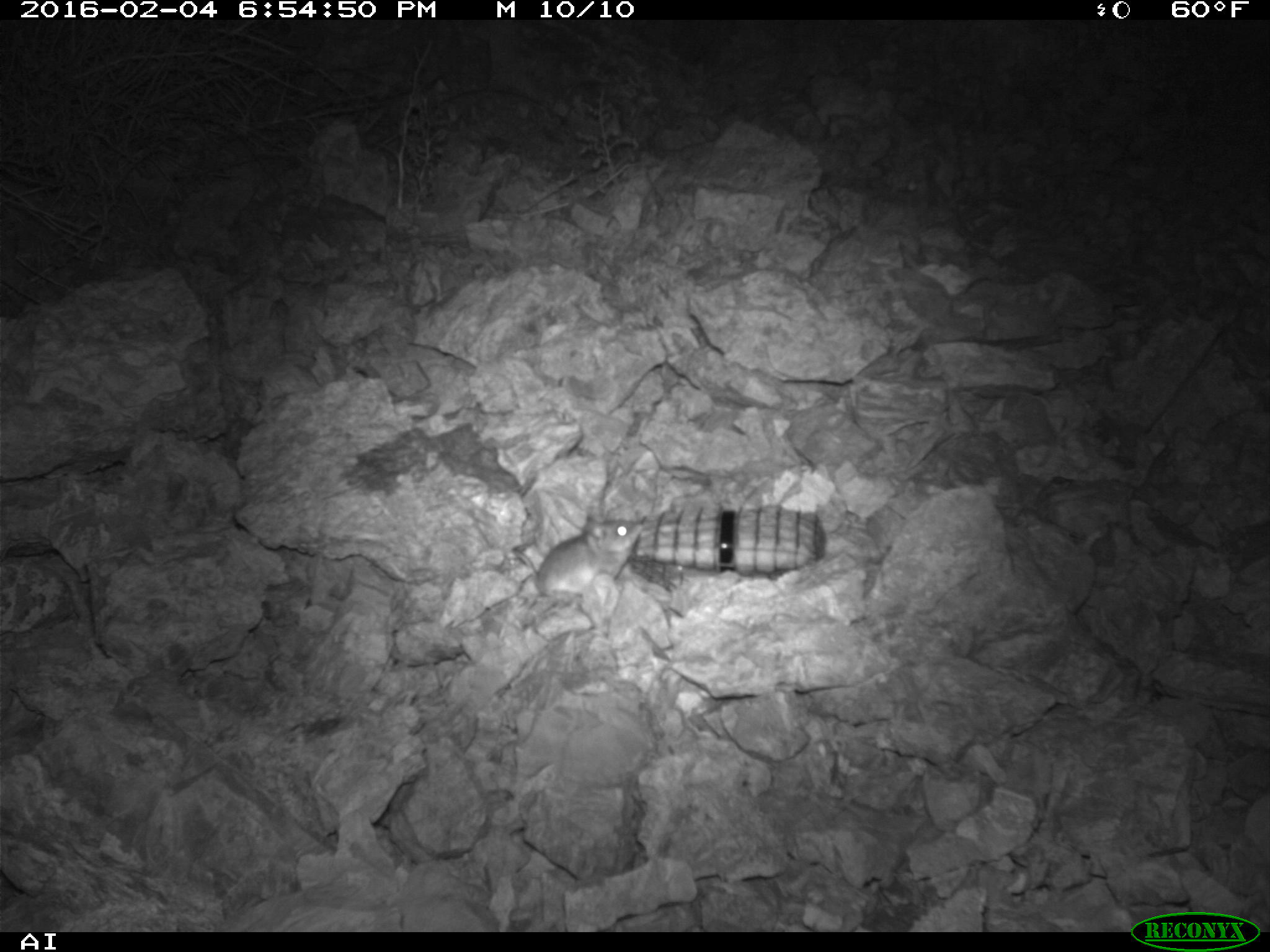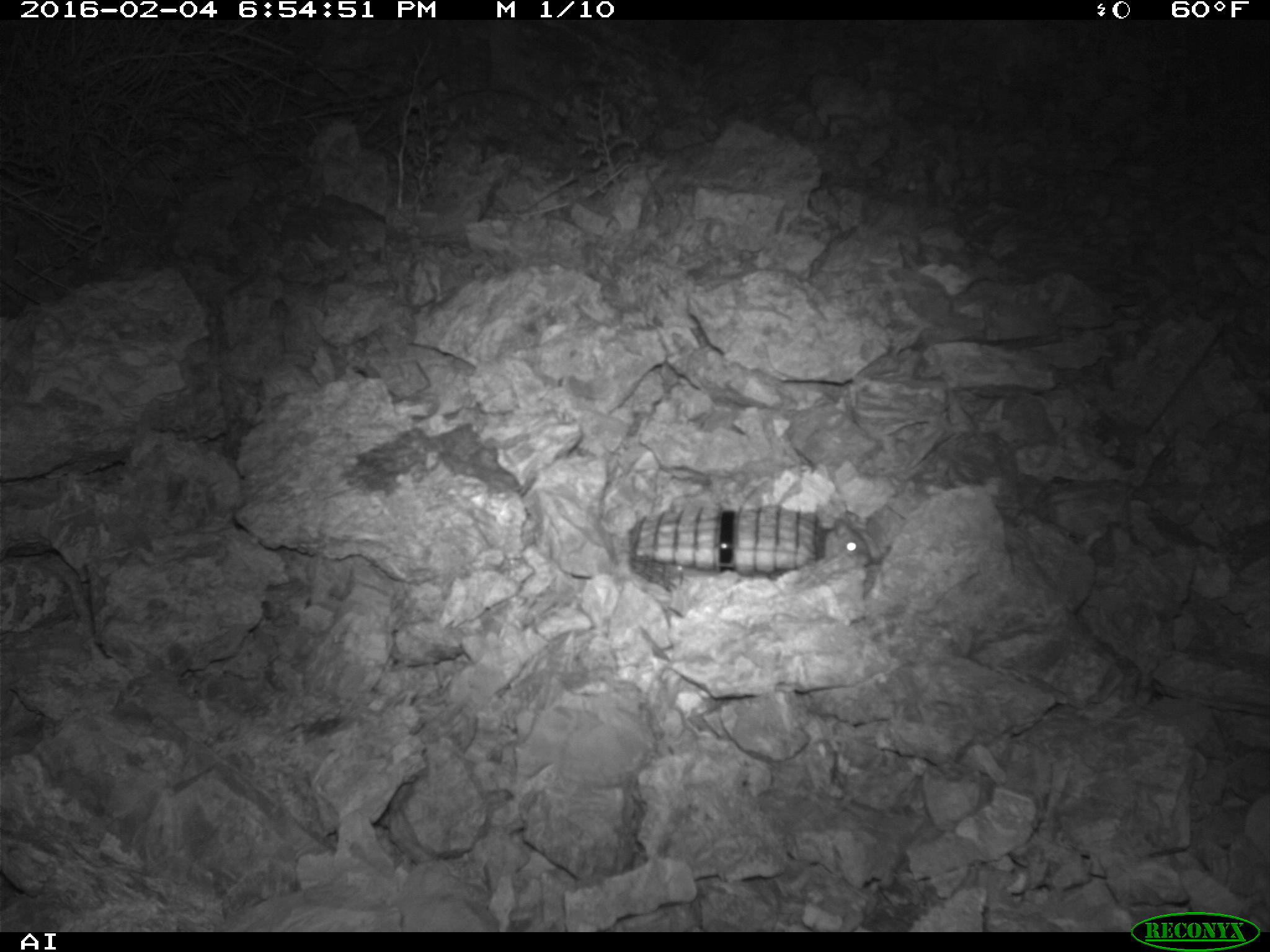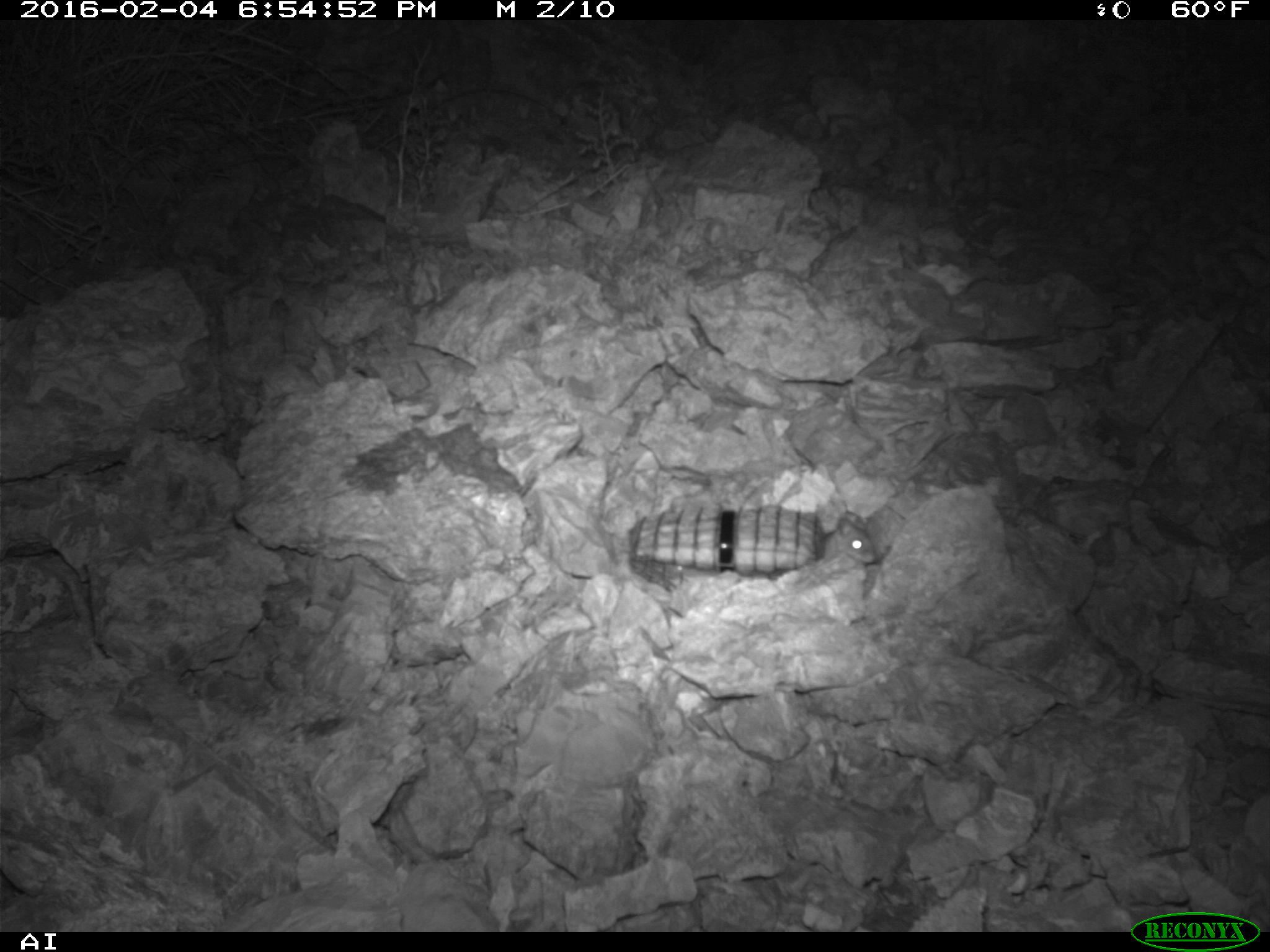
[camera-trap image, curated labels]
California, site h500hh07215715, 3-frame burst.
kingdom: Animalia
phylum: Chordata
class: Mammalia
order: Rodentia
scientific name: Rodentia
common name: rodent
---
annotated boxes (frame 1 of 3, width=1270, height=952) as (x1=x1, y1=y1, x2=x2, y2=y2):
rodent: (x1=510, y1=518, x2=646, y2=613)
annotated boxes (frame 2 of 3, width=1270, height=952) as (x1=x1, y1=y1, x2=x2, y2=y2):
rodent: (x1=817, y1=518, x2=871, y2=566)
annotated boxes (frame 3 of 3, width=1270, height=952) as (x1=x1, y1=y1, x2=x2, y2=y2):
rodent: (x1=812, y1=509, x2=877, y2=567)